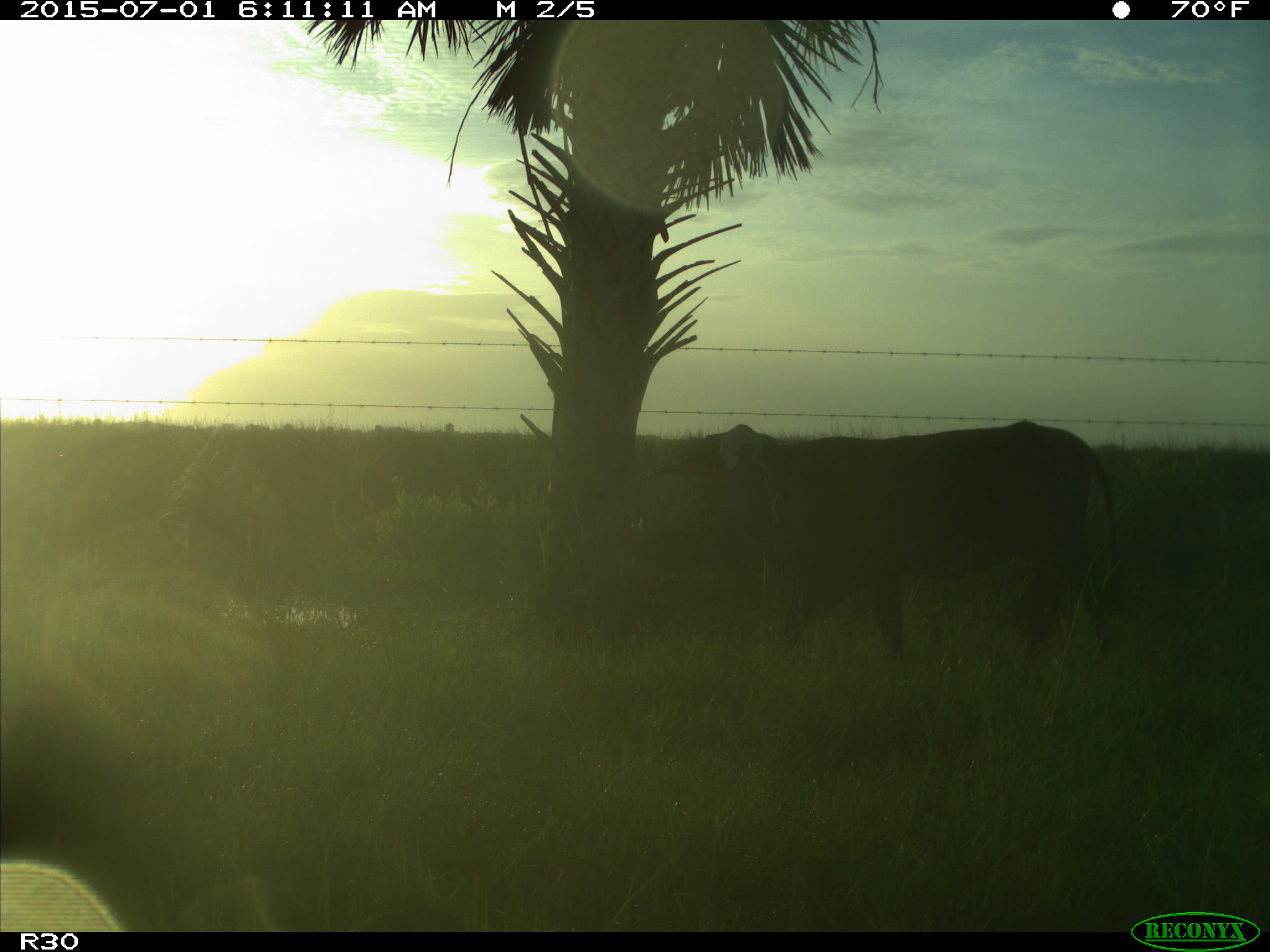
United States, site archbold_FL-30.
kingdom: Animalia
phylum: Chordata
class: Mammalia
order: Artiodactyla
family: Bovidae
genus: Bos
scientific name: Bos taurus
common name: domestic cow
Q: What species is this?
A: Bos taurus (domestic cow).